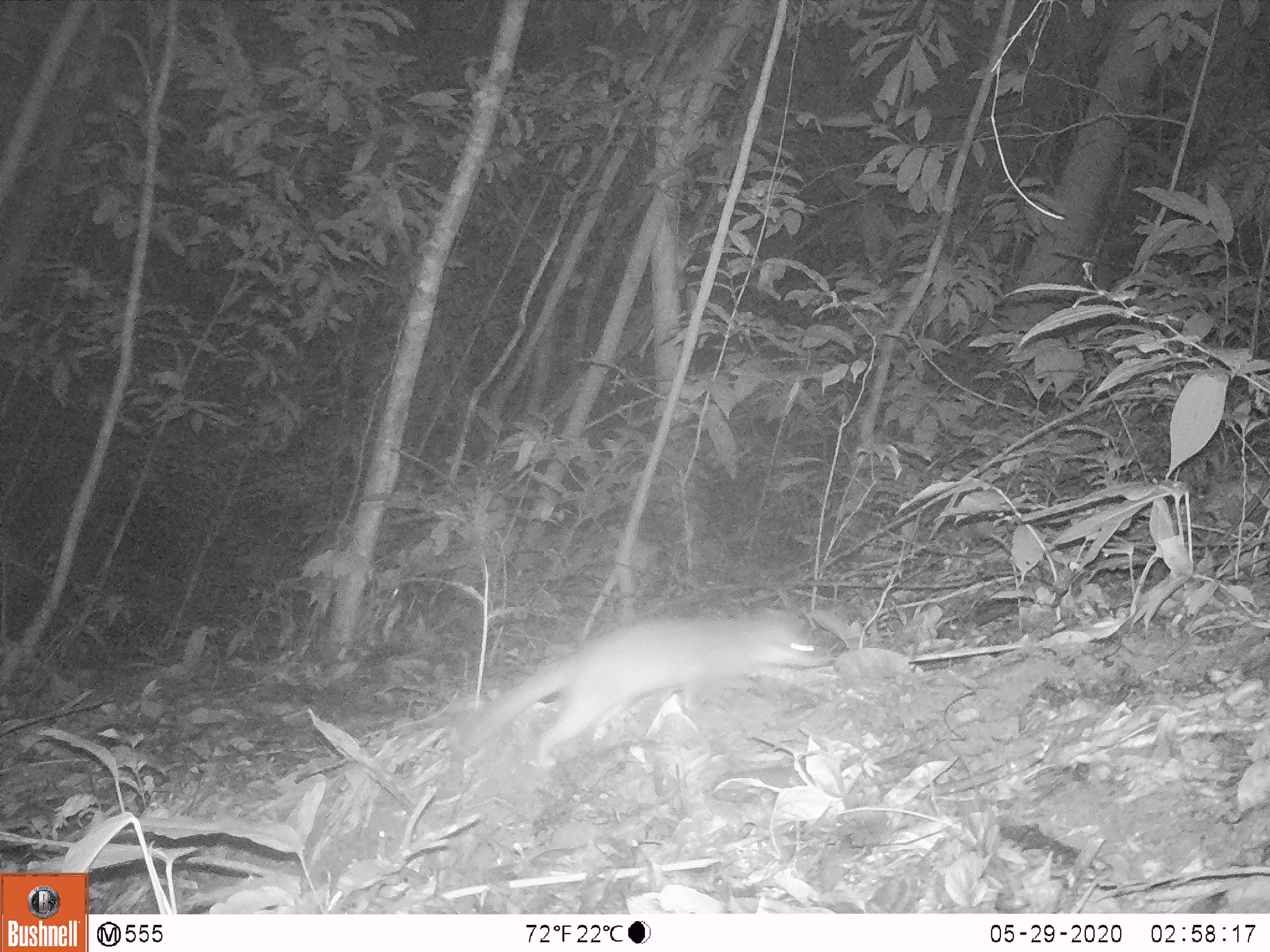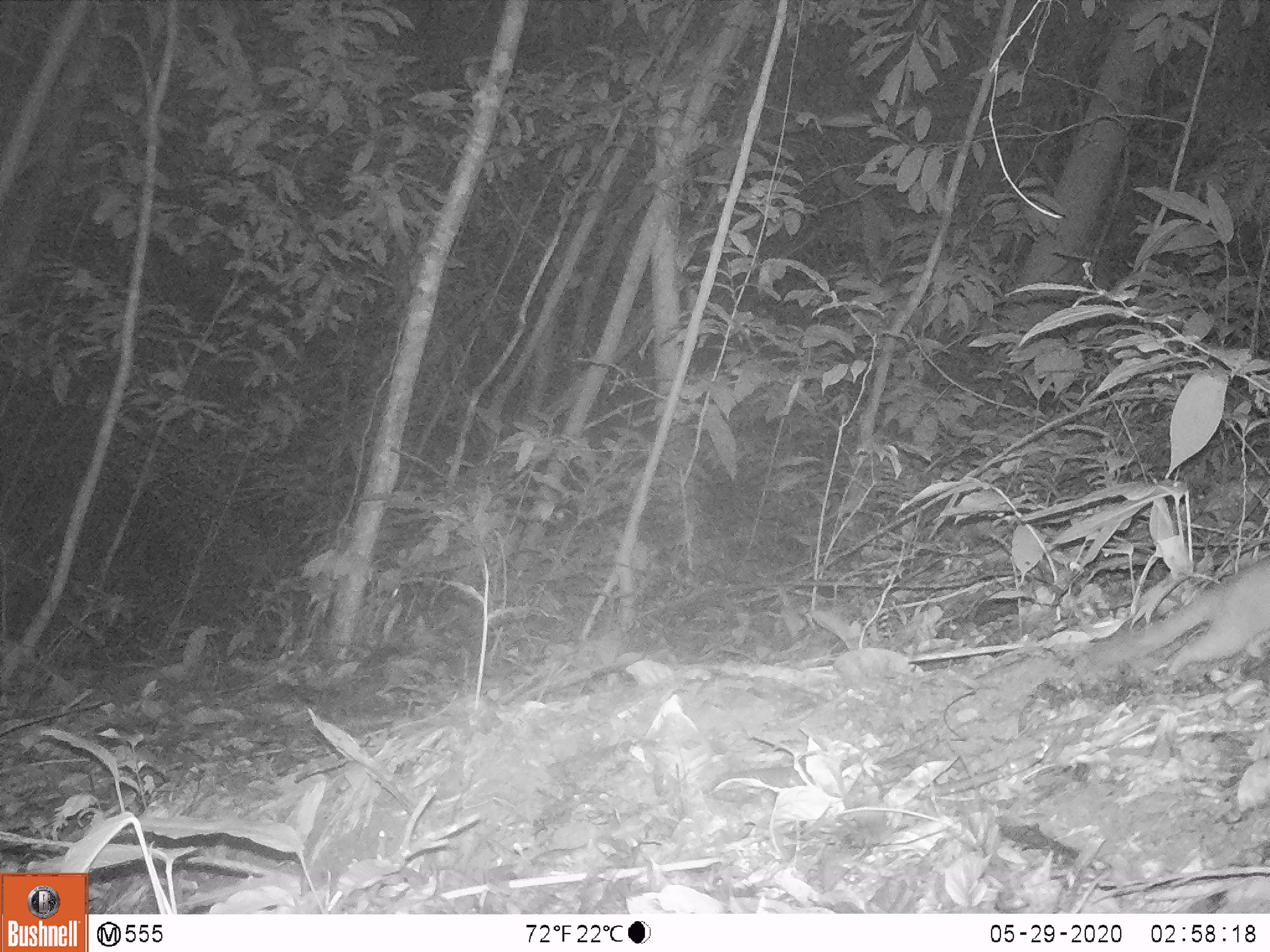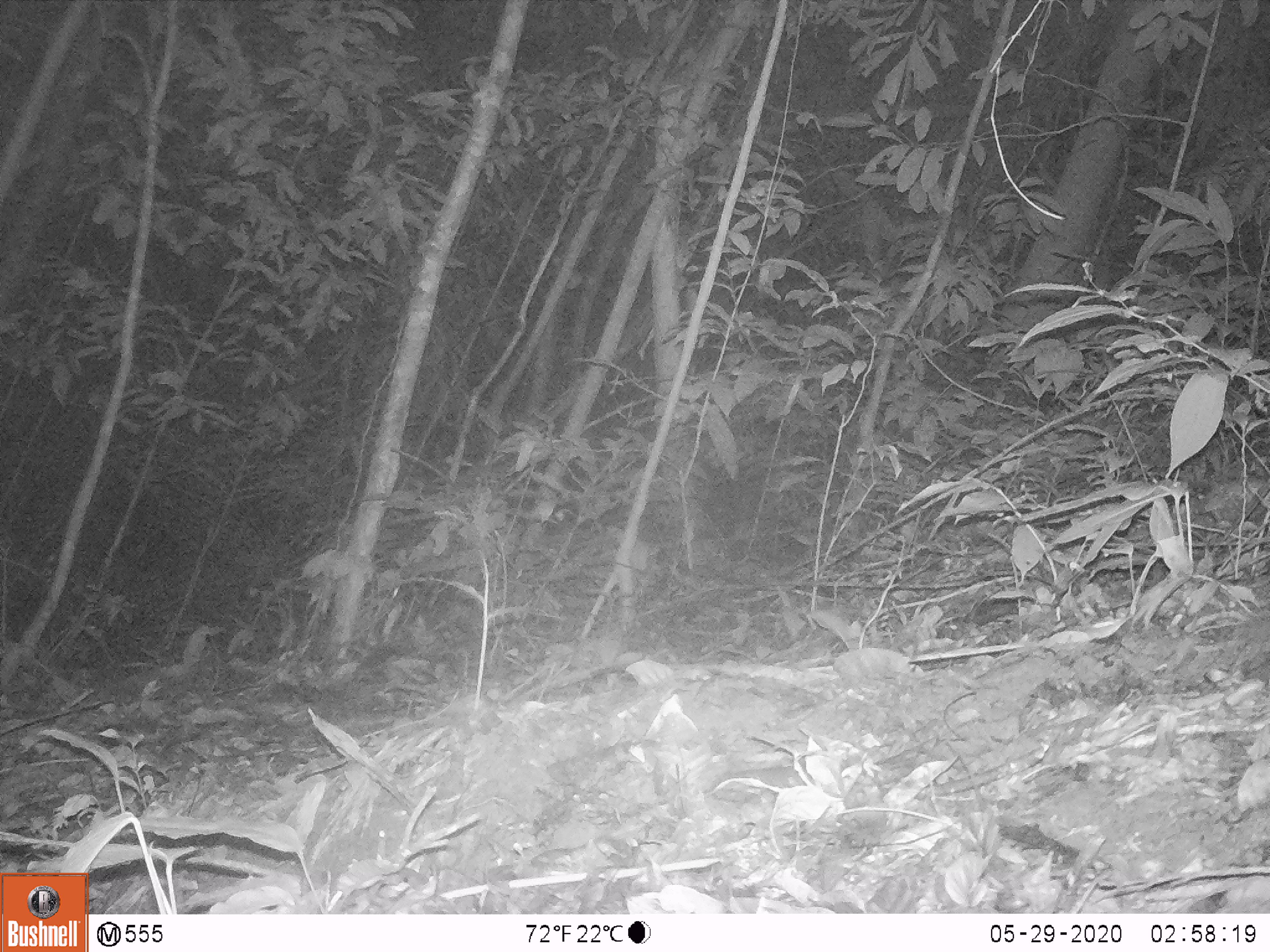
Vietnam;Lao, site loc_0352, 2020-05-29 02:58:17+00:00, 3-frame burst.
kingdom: Animalia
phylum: Chordata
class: Mammalia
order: Carnivora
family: Mustelidae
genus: Melogale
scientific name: Melogale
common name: ferret badger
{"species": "ferret badger (Melogale)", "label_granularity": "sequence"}